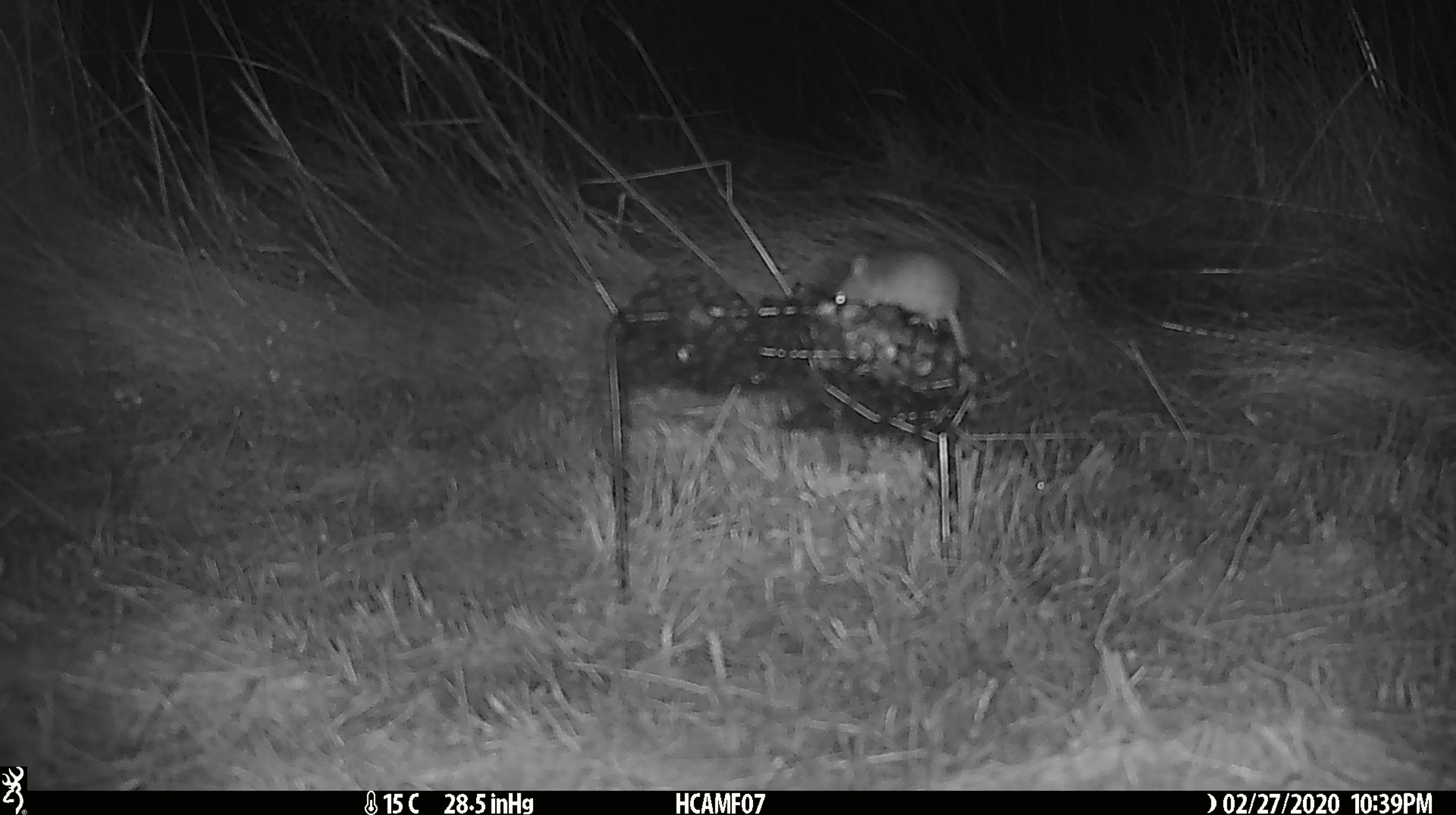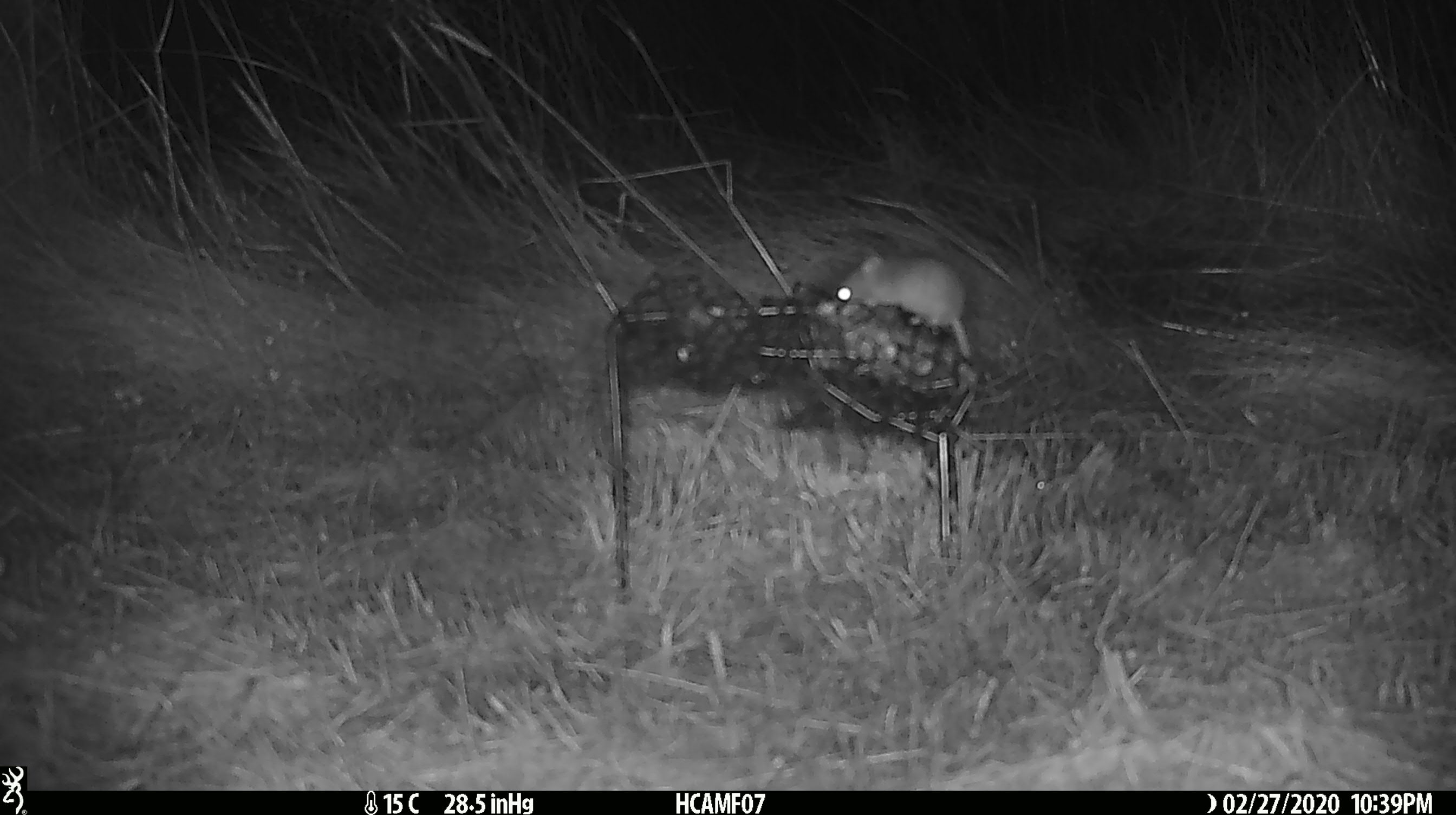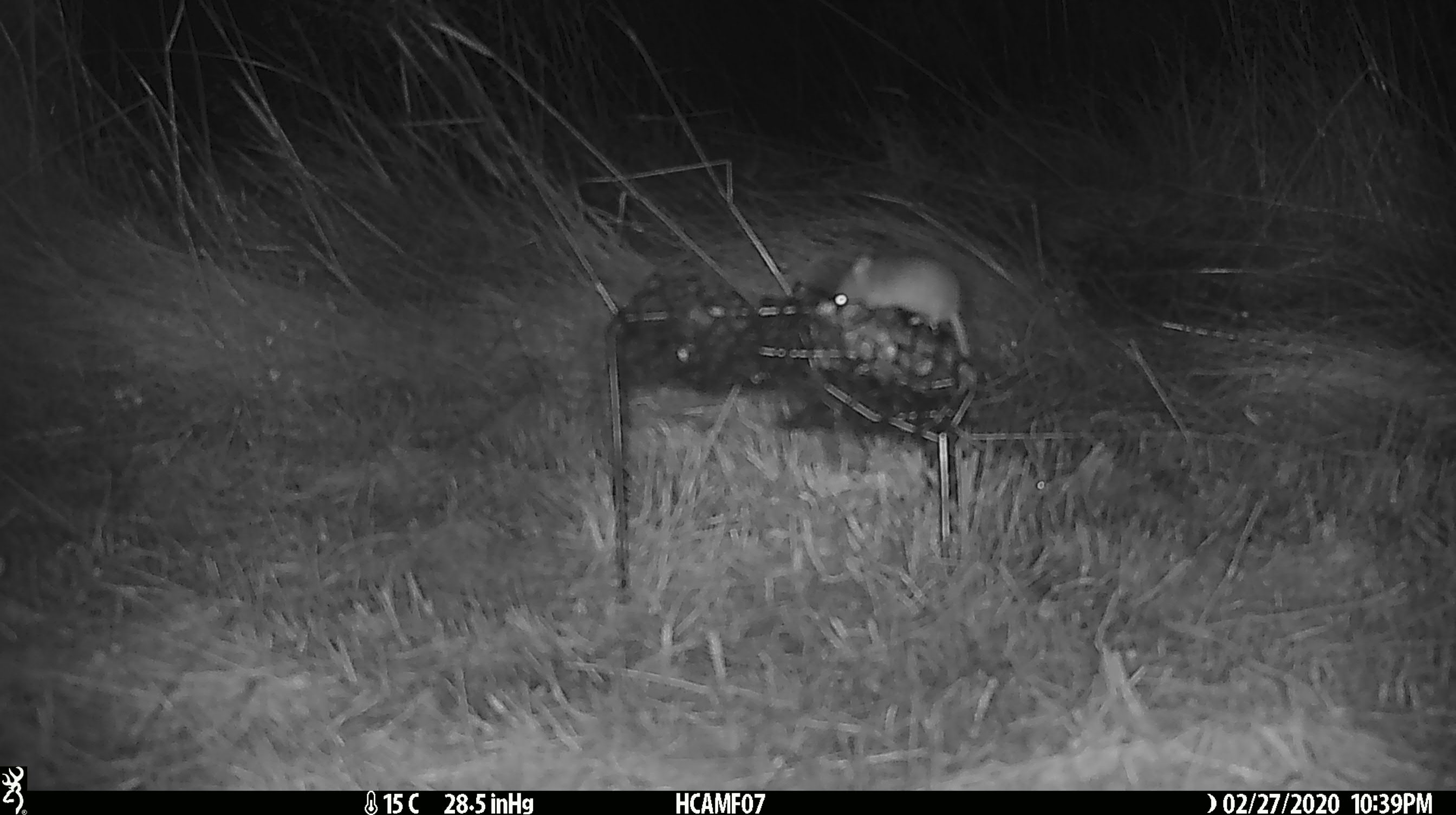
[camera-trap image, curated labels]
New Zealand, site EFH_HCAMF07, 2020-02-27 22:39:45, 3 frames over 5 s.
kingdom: Animalia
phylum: Chordata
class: Mammalia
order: Rodentia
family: Muridae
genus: Mus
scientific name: Mus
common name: mouse